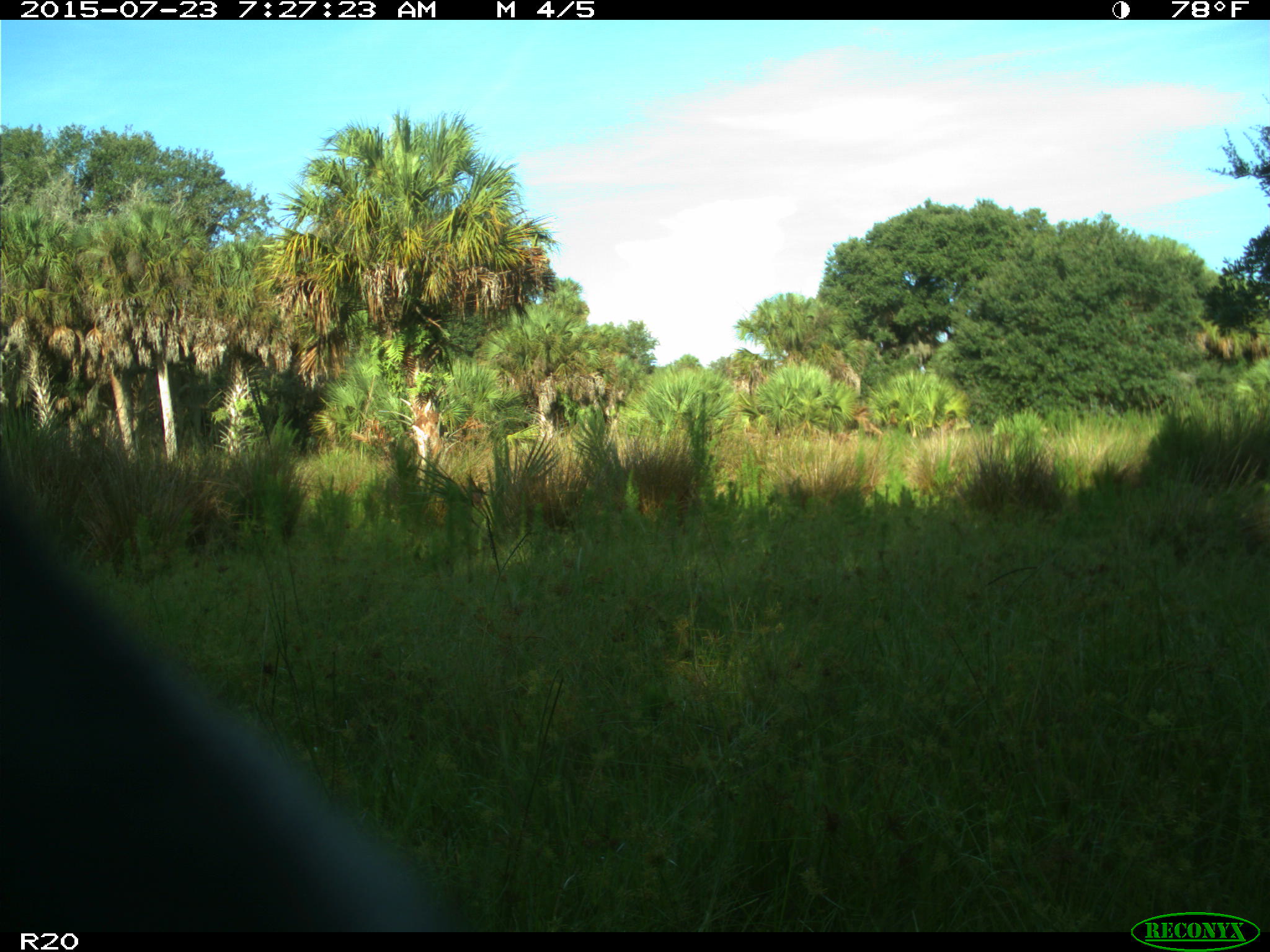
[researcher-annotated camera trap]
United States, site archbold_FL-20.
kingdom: Animalia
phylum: Chordata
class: Mammalia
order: Artiodactyla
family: Bovidae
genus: Bos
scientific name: Bos taurus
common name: domestic cow